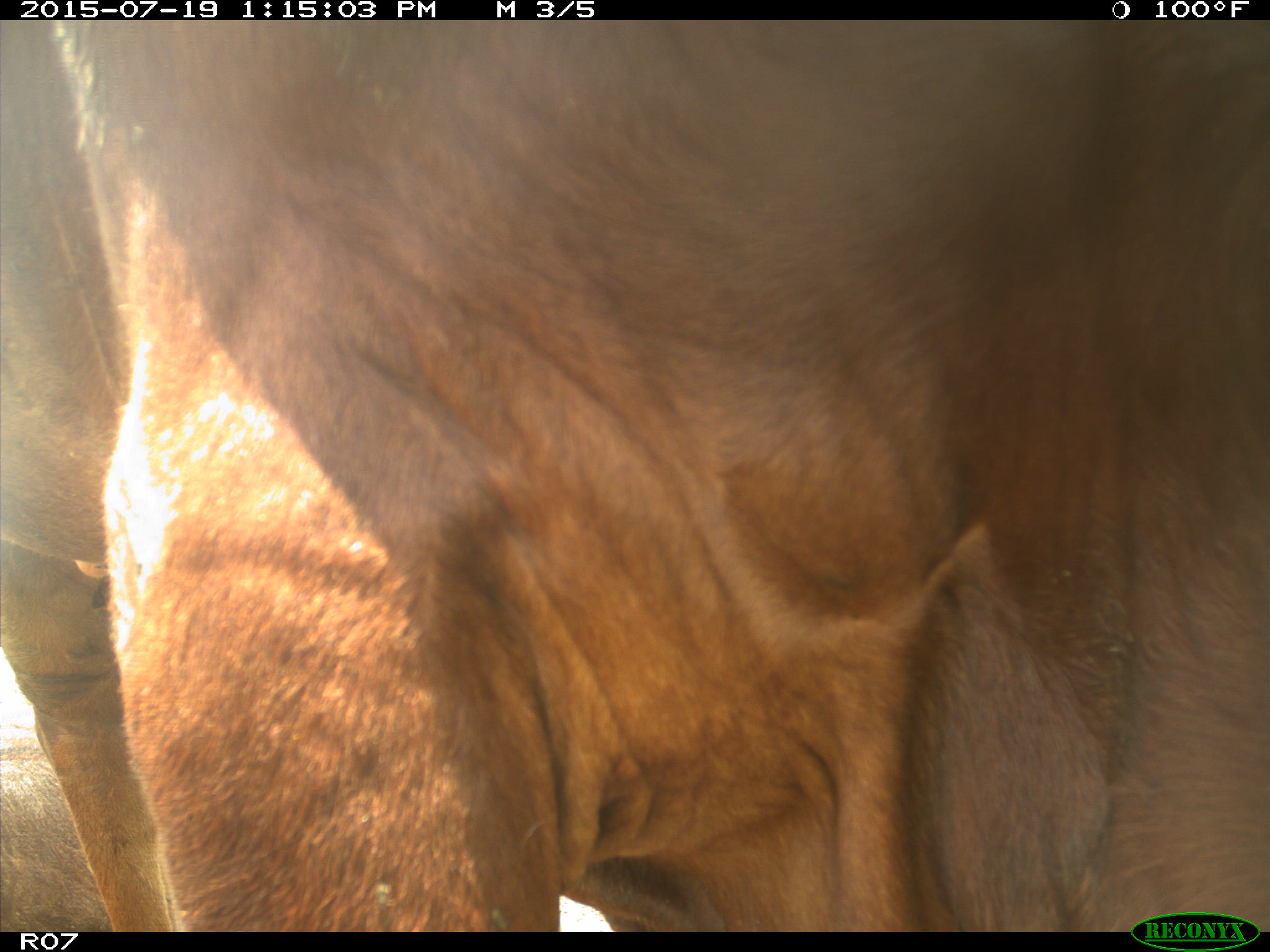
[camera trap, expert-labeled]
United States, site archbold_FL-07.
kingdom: Animalia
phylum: Chordata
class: Mammalia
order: Artiodactyla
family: Bovidae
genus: Bos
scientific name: Bos taurus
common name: domestic cow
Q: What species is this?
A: Bos taurus (domestic cow).